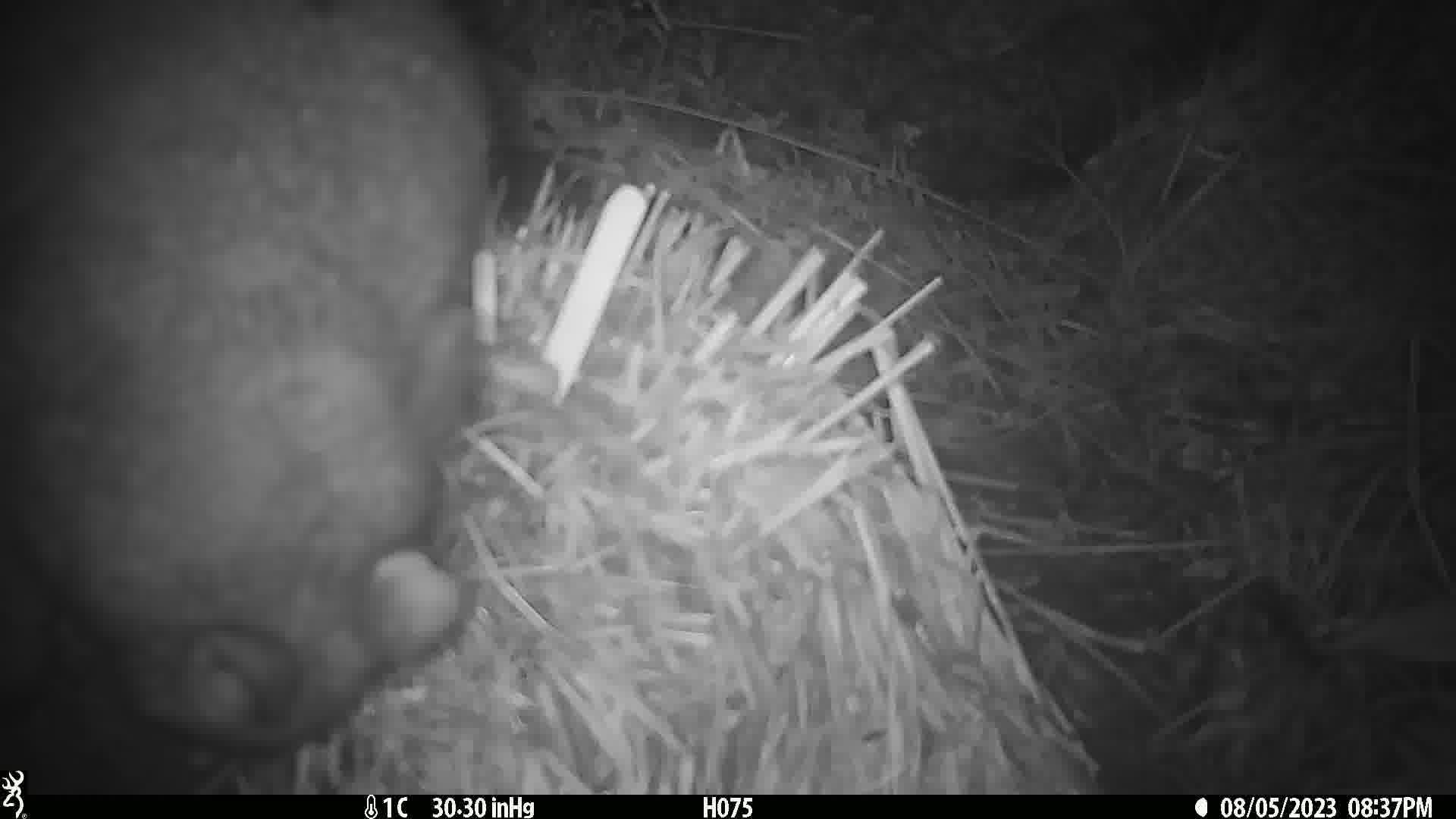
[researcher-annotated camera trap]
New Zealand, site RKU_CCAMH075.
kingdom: Animalia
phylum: Chordata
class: Mammalia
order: Diprotodontia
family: Phalangeridae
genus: Trichosurus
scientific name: Trichosurus vulpecula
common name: common brushtail possum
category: possum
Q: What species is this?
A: Possum (common brushtail possum) (Trichosurus vulpecula).